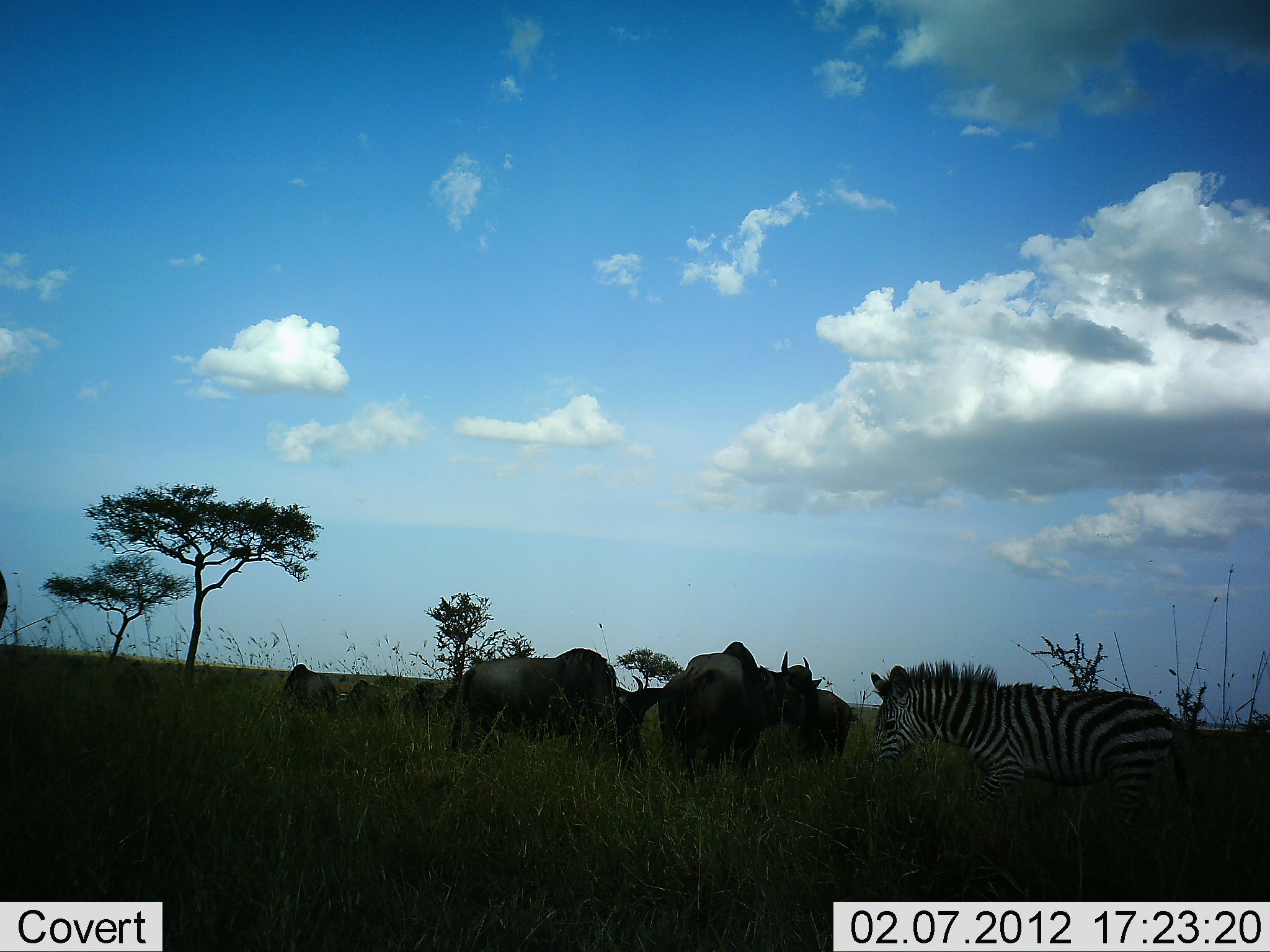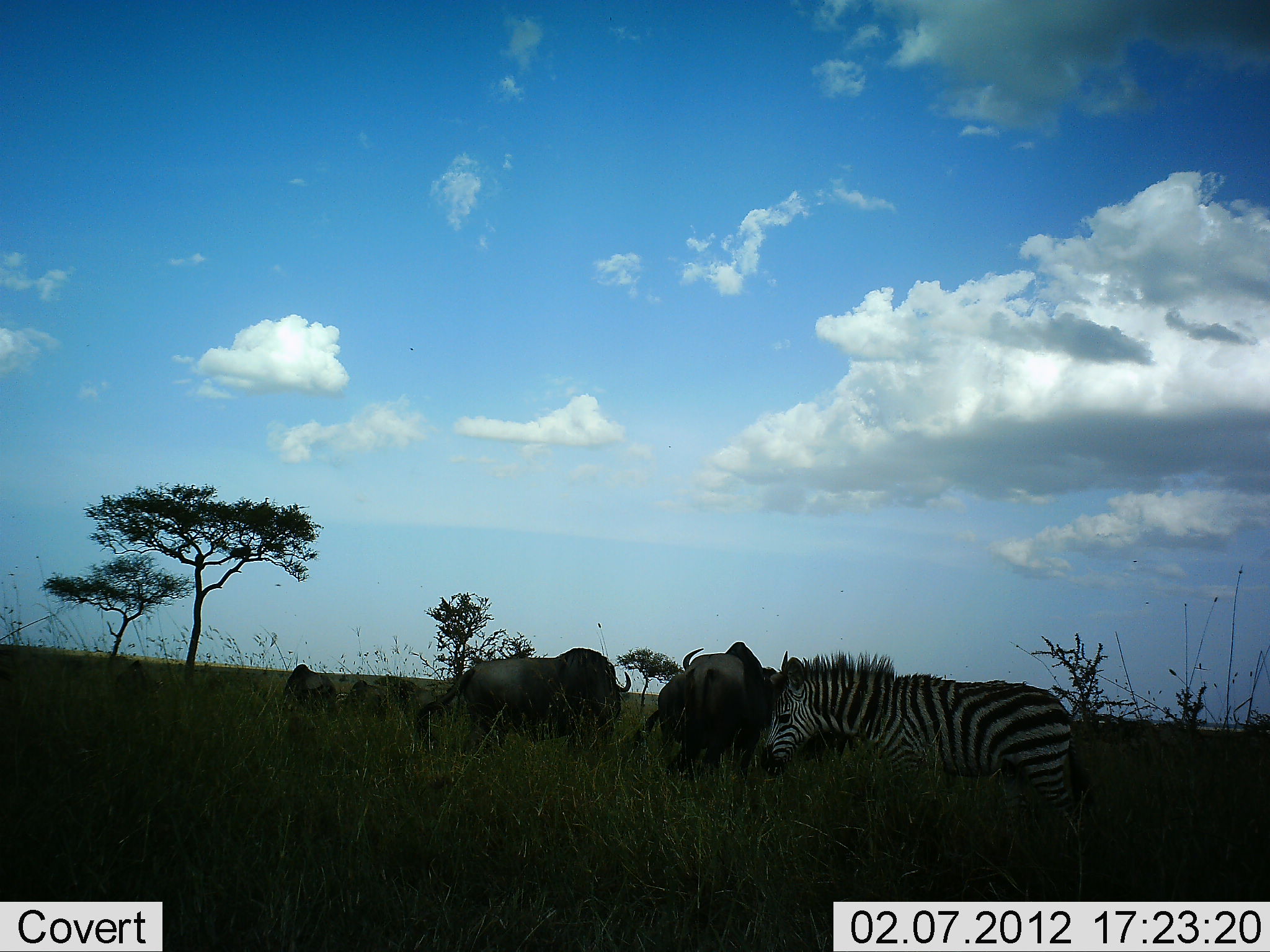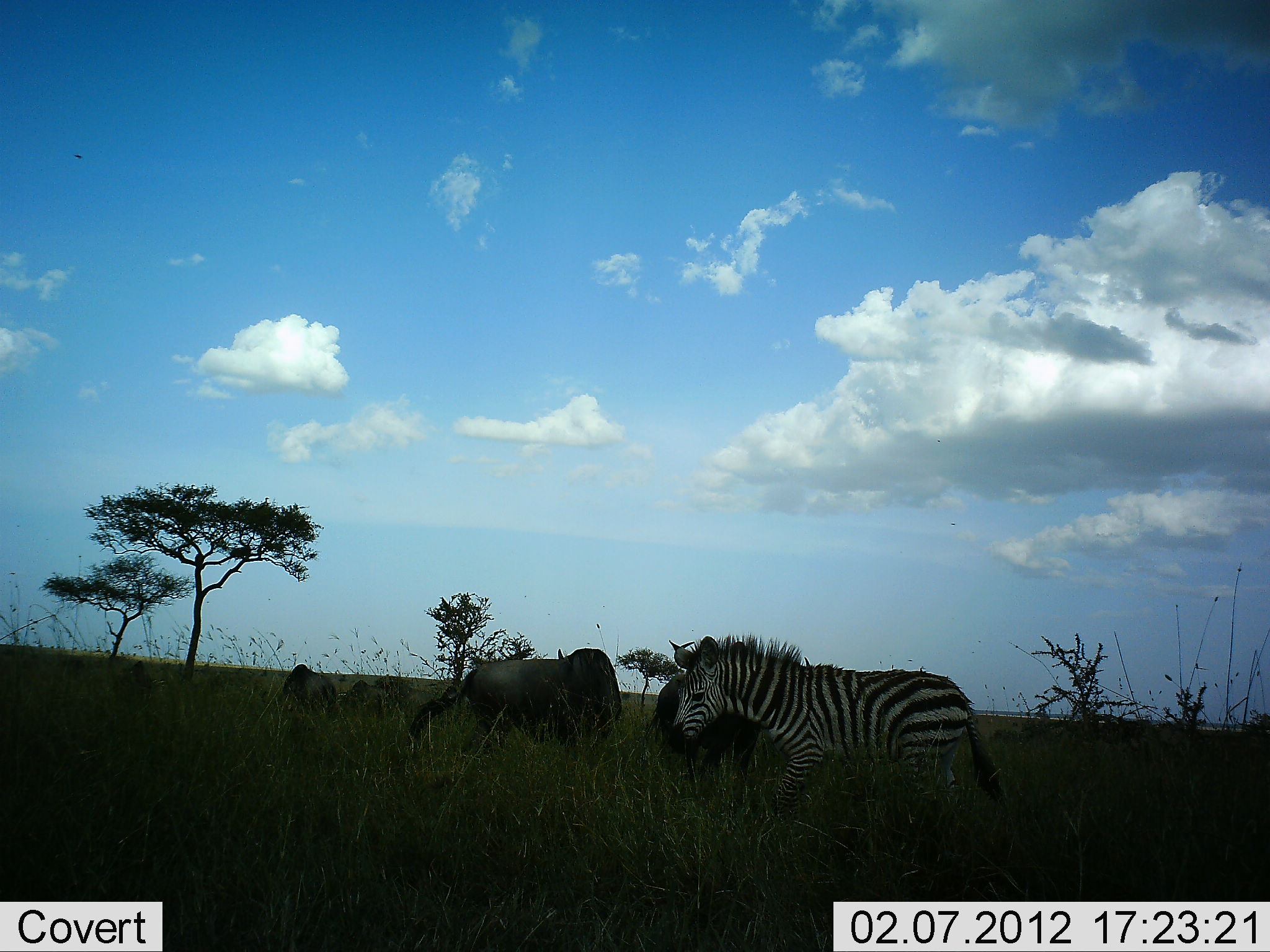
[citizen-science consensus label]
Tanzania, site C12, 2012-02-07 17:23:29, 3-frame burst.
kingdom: Animalia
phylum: Chordata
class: Mammalia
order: Artiodactyla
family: Bovidae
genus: Connochaetes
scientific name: Connochaetes taurinus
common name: blue wildebeest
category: wildebeest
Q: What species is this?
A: Wildebeest (blue wildebeest) (Connochaetes taurinus).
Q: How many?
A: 6.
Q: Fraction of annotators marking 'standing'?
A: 67%.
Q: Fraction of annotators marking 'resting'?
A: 17%.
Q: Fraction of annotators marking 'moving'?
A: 0%.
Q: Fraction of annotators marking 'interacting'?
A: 8%.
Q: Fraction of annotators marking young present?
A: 0%.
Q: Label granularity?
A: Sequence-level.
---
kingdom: Animalia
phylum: Chordata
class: Mammalia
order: Perissodactyla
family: Equidae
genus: Equus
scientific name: Equus quagga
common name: plains zebra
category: zebra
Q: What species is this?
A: Zebra (plains zebra) (Equus quagga).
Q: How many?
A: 1.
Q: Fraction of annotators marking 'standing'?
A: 17%.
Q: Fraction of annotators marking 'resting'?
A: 0%.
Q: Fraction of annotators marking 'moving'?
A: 75%.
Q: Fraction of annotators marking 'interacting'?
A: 0%.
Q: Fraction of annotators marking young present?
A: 17%.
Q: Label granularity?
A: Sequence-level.